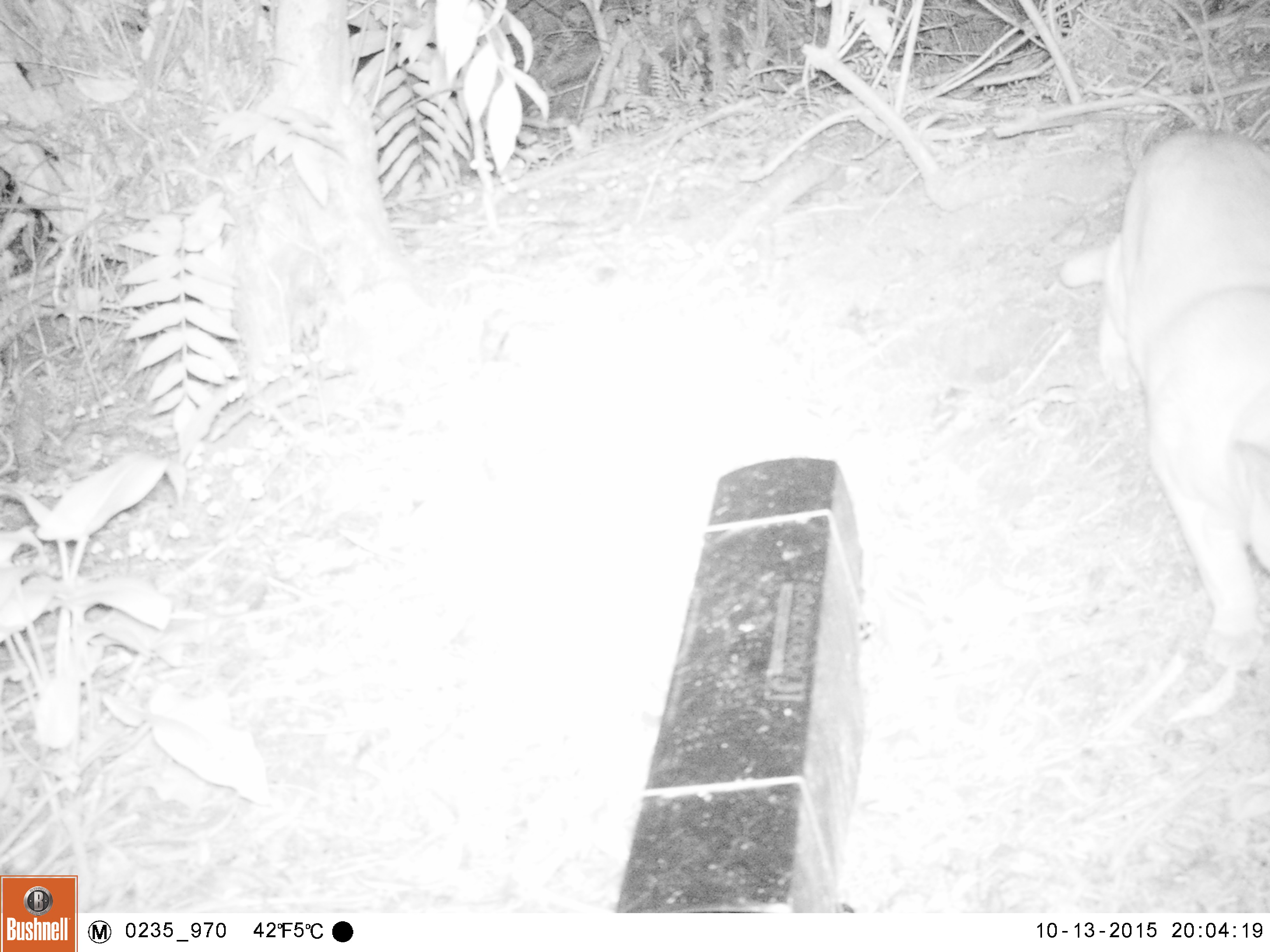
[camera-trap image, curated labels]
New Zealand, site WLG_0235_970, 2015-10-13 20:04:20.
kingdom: Animalia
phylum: Chordata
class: Mammalia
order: Carnivora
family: Felidae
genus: Felis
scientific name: Felis catus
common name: domestic cat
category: cat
Cat (domestic cat) (Felis catus).